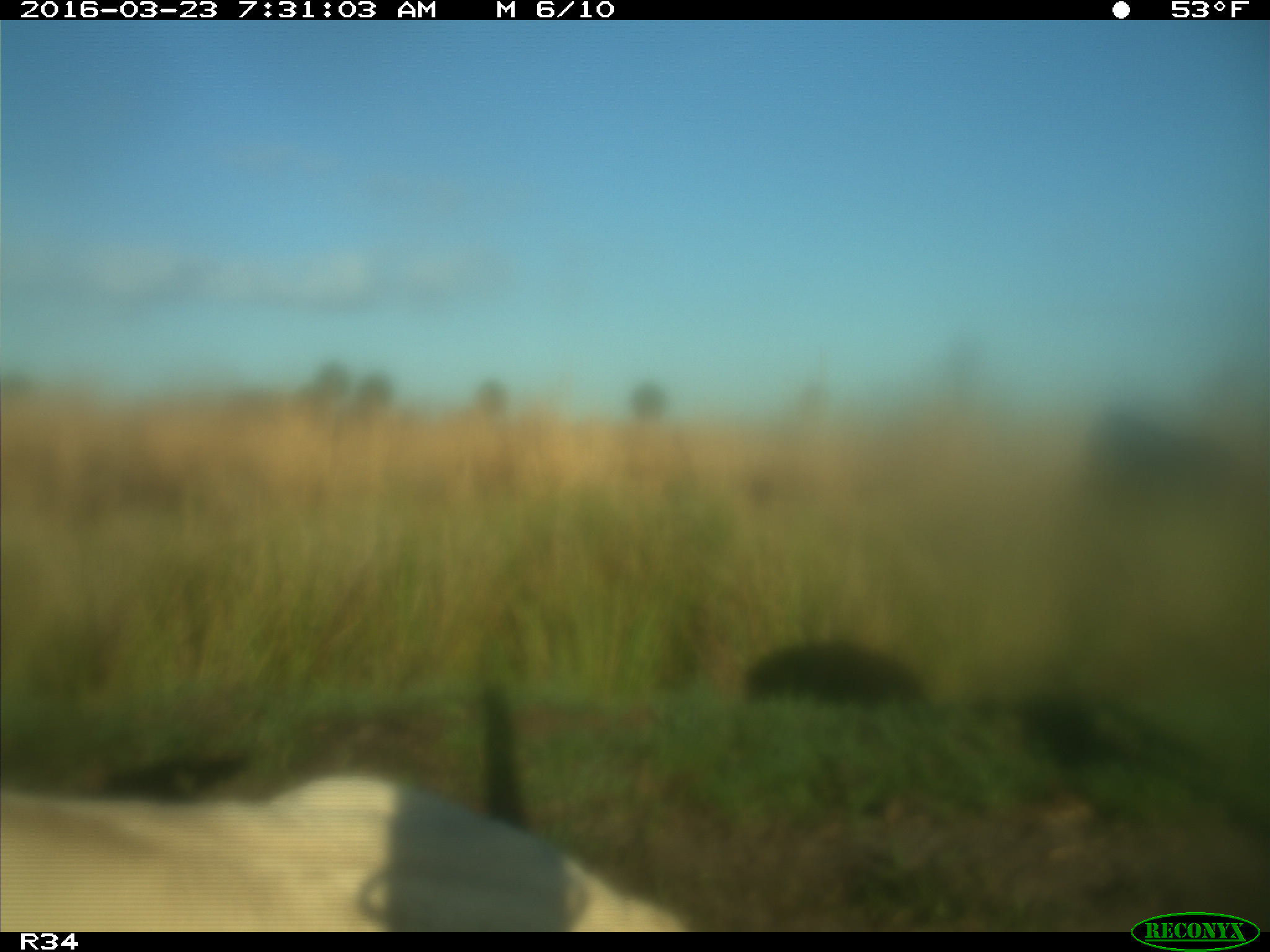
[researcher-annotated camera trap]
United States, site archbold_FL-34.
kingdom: Animalia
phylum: Chordata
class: Mammalia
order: Artiodactyla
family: Bovidae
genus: Bos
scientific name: Bos taurus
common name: domestic cow